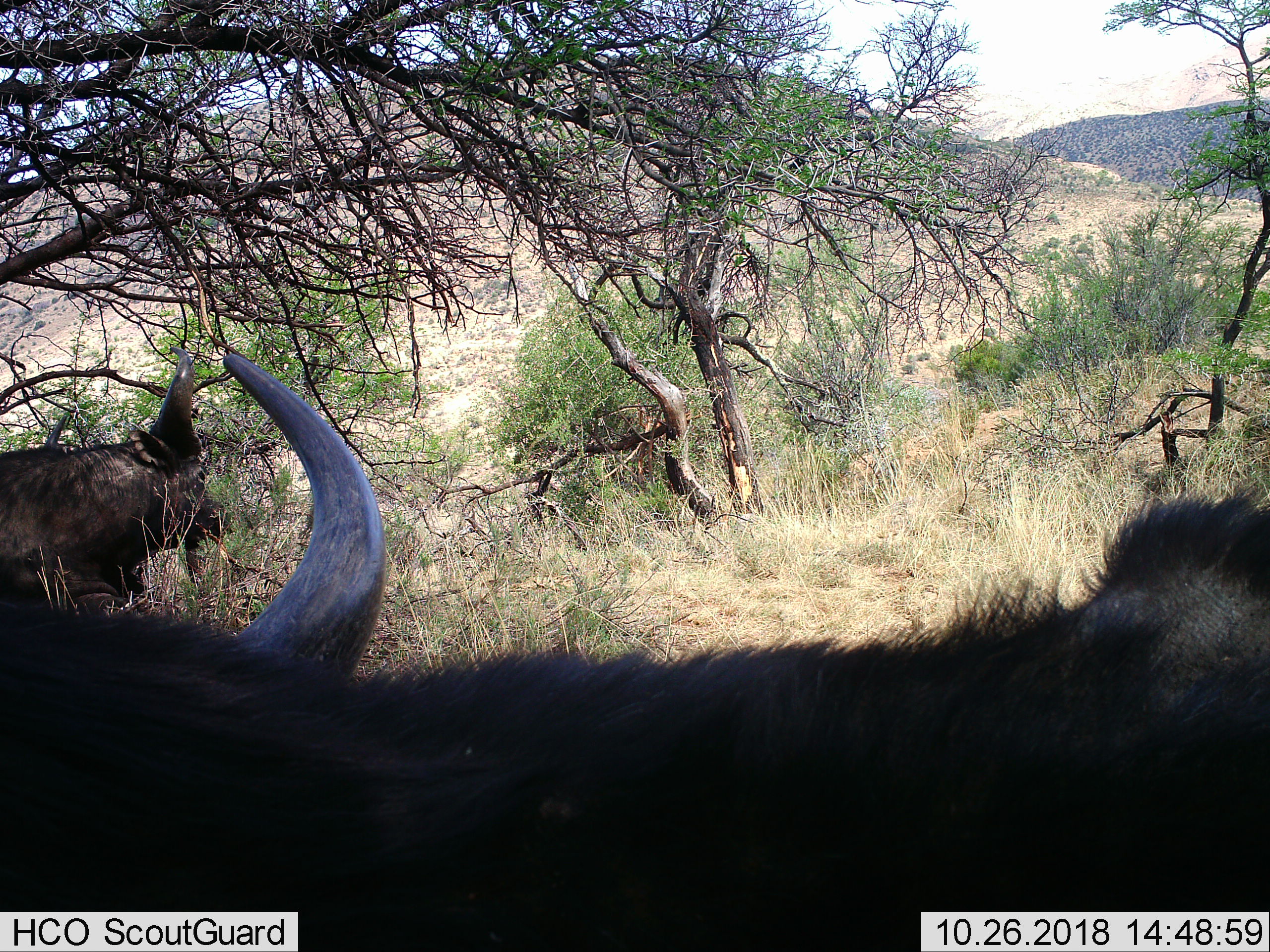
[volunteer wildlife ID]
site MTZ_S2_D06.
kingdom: Animalia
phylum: Chordata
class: Mammalia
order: Artiodactyla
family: Bovidae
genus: Syncerus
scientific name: Syncerus caffer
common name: african buffalo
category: buffalo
Buffalo (african buffalo) (Syncerus caffer), count 2. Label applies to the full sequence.